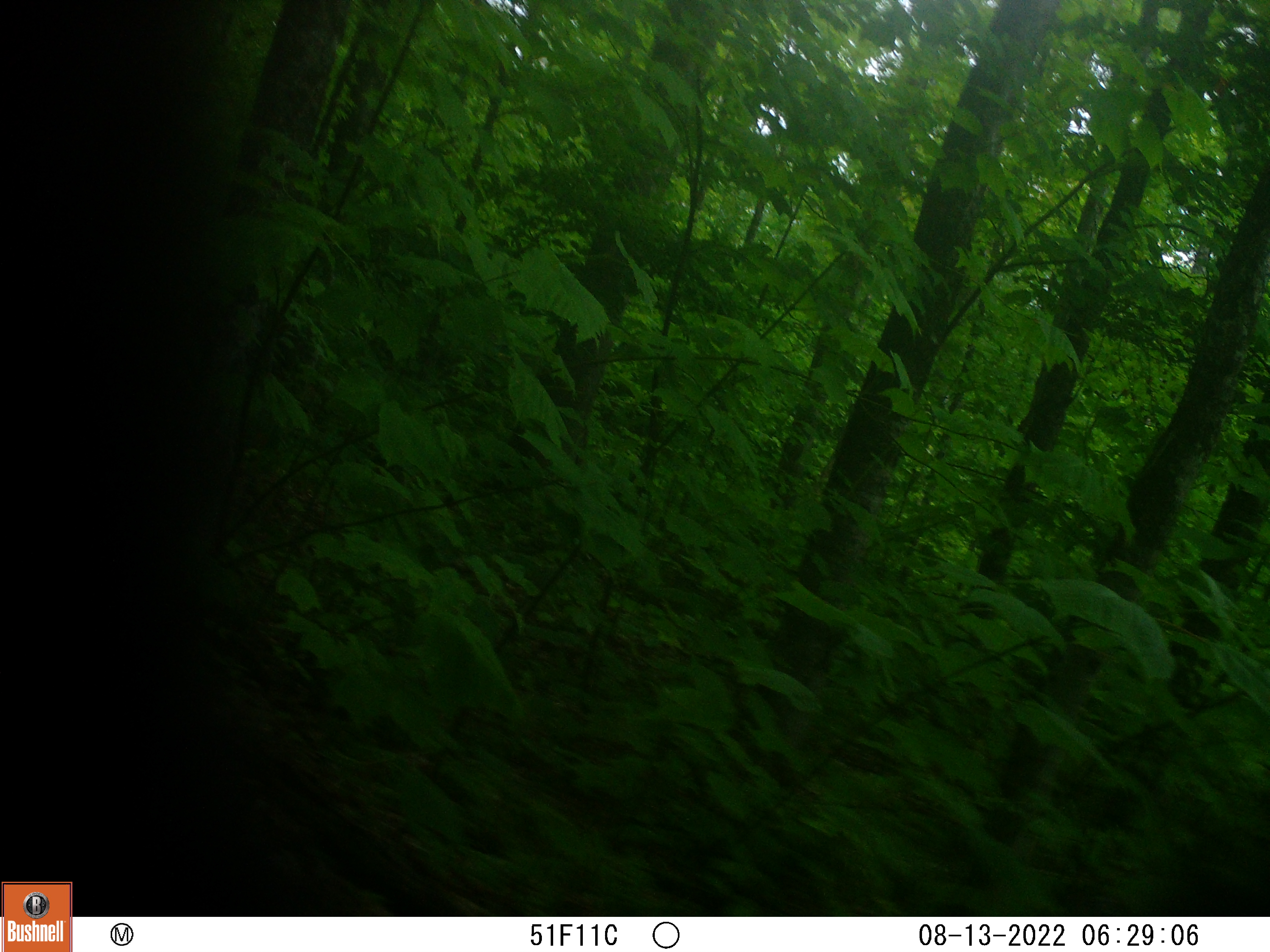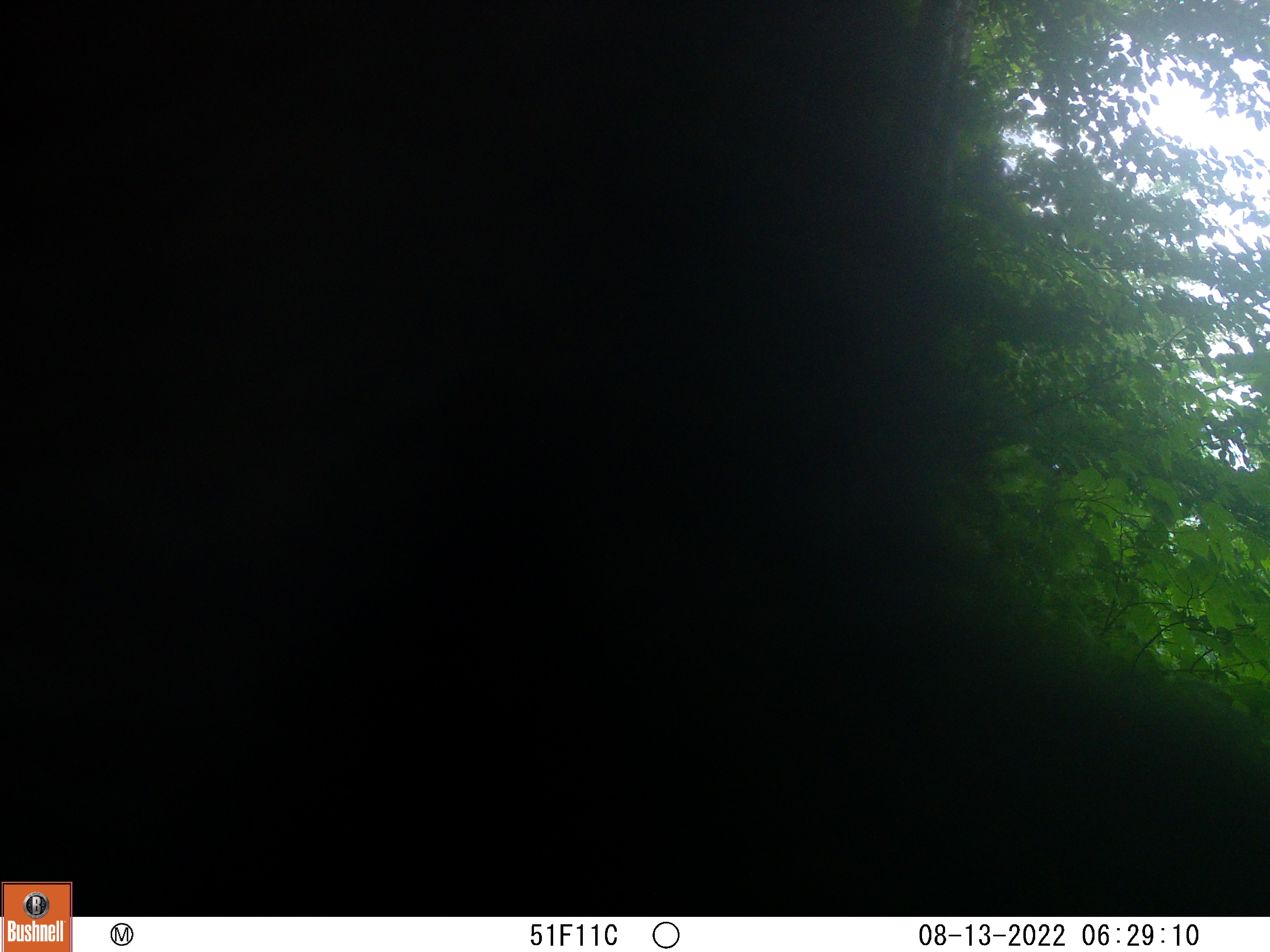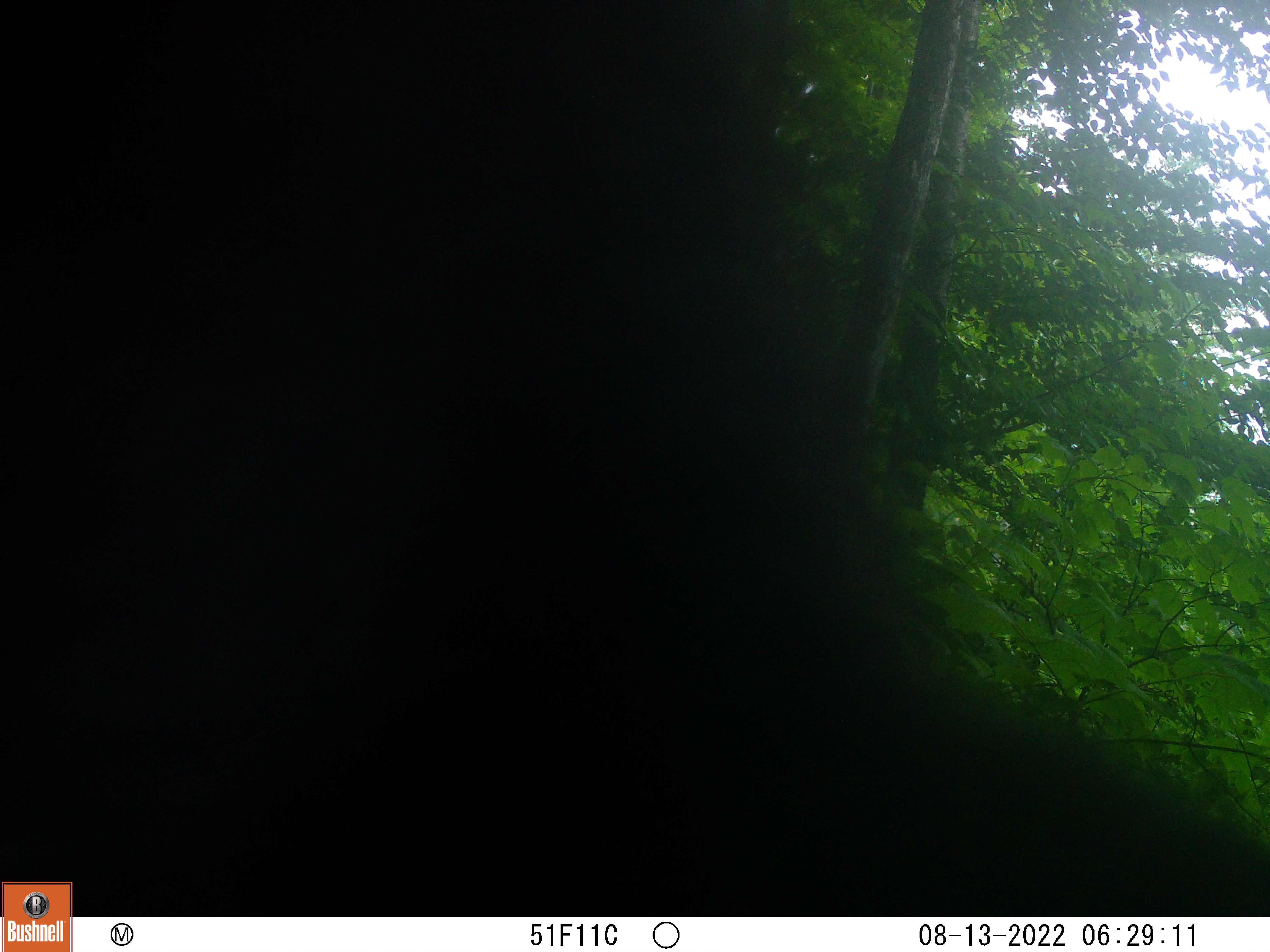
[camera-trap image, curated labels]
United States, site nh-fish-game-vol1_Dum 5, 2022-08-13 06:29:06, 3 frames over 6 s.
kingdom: Animalia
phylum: Chordata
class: Mammalia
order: Carnivora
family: Ursidae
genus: Ursus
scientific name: Ursus americanus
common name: black bear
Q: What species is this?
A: Black bear (Ursus americanus).